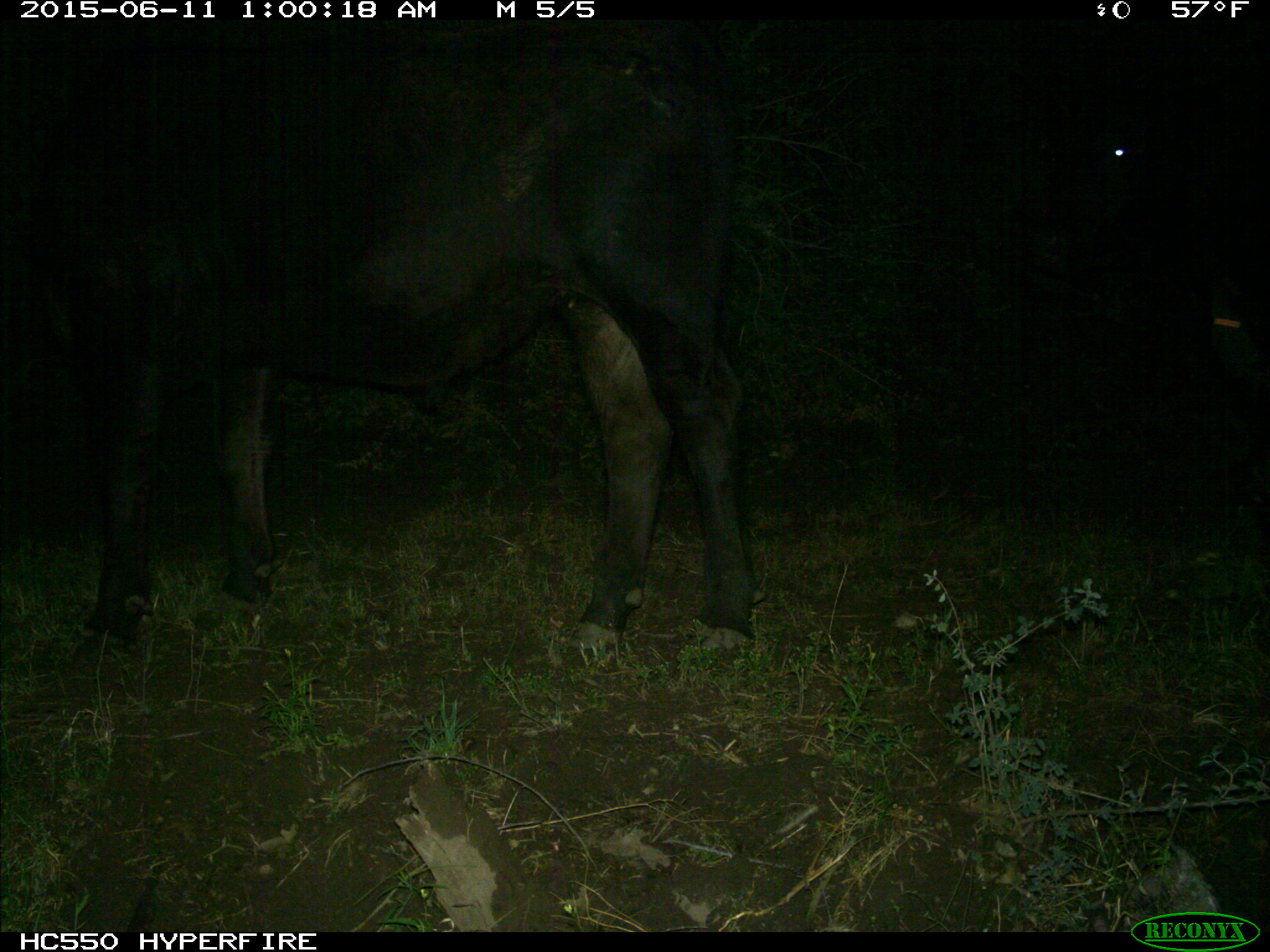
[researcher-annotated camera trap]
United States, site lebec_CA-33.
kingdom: Animalia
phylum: Chordata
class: Mammalia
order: Artiodactyla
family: Bovidae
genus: Bos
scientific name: Bos taurus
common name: domestic cow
Bos taurus (domestic cow).